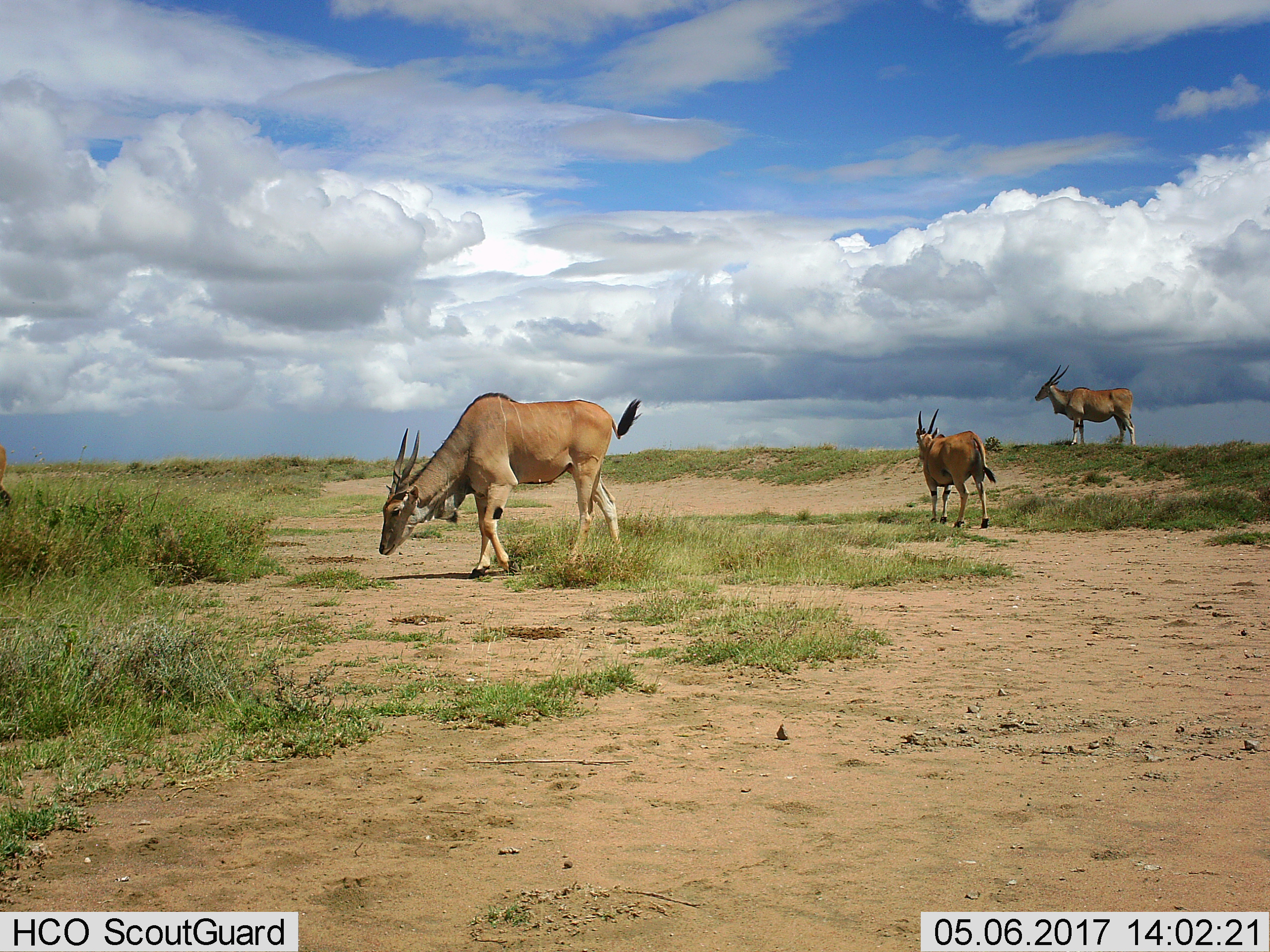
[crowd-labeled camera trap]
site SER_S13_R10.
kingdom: Animalia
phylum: Chordata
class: Mammalia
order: Artiodactyla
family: Bovidae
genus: Tragelaphus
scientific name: Tragelaphus oryx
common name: eland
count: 3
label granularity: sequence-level